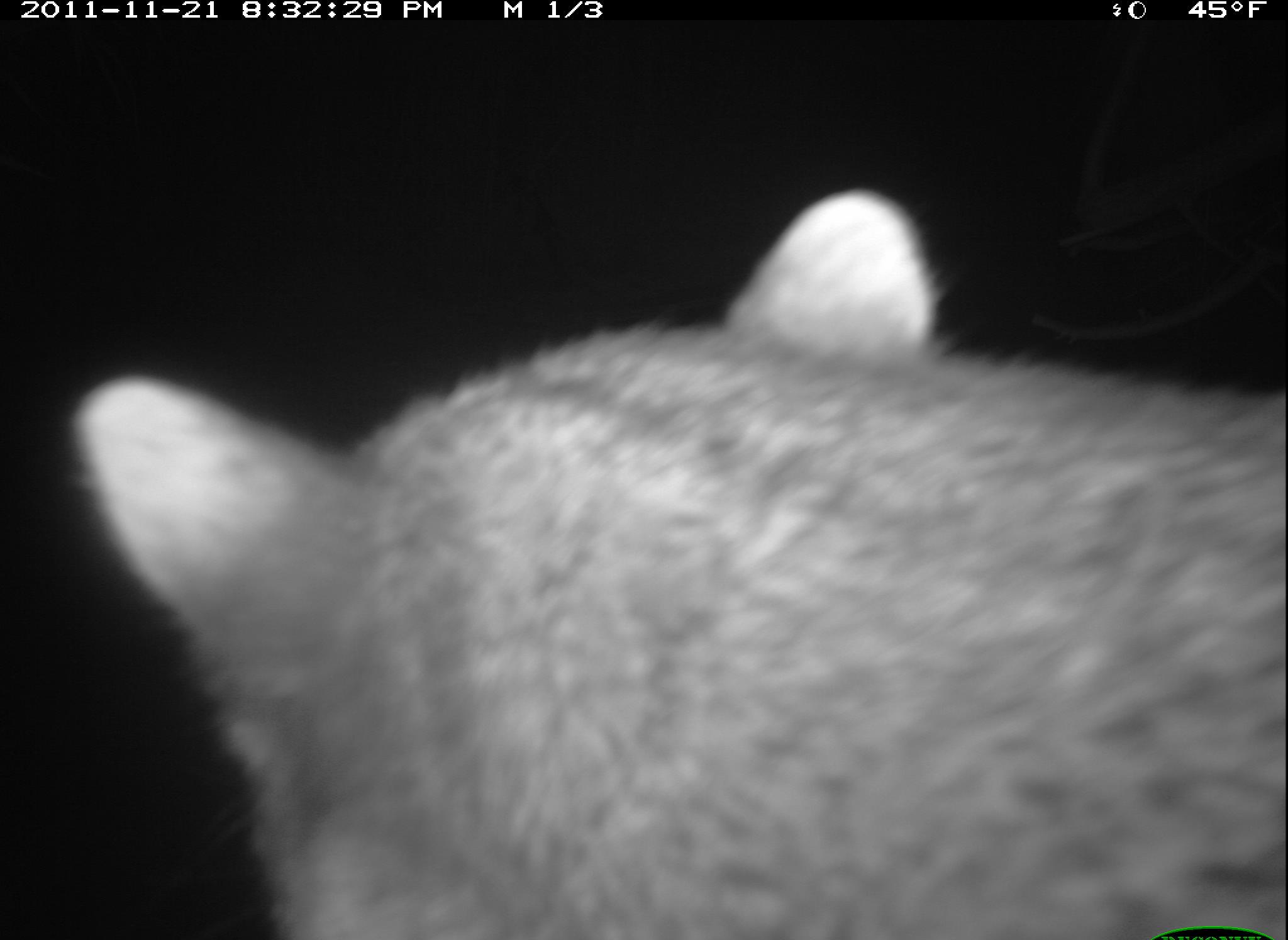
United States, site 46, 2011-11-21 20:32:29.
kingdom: Animalia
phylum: Chordata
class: Mammalia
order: Carnivora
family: Procyonidae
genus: Procyon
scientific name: Procyon lotor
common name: raccoon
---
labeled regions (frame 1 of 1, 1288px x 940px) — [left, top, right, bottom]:
raccoon: [69, 188, 1282, 936]